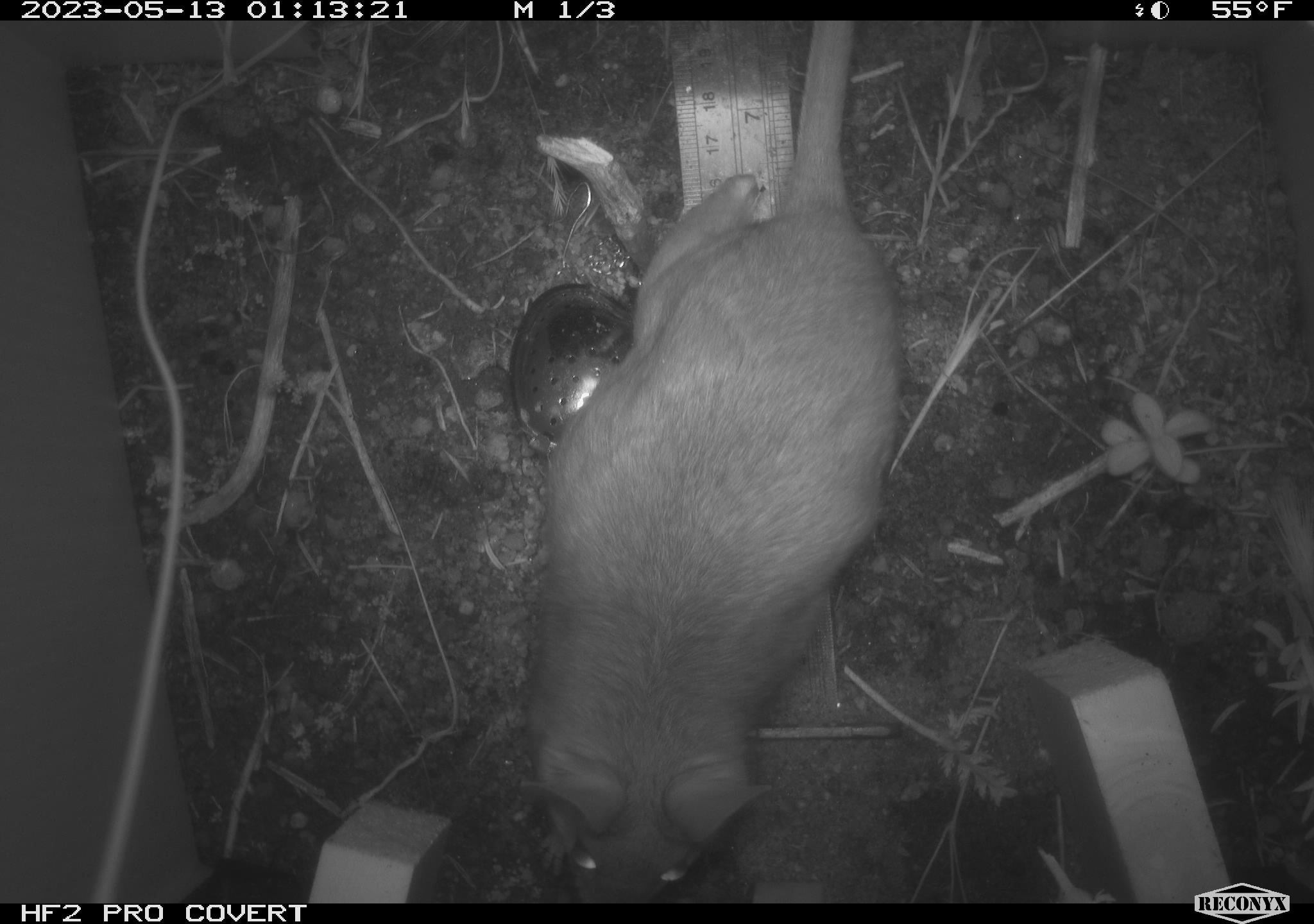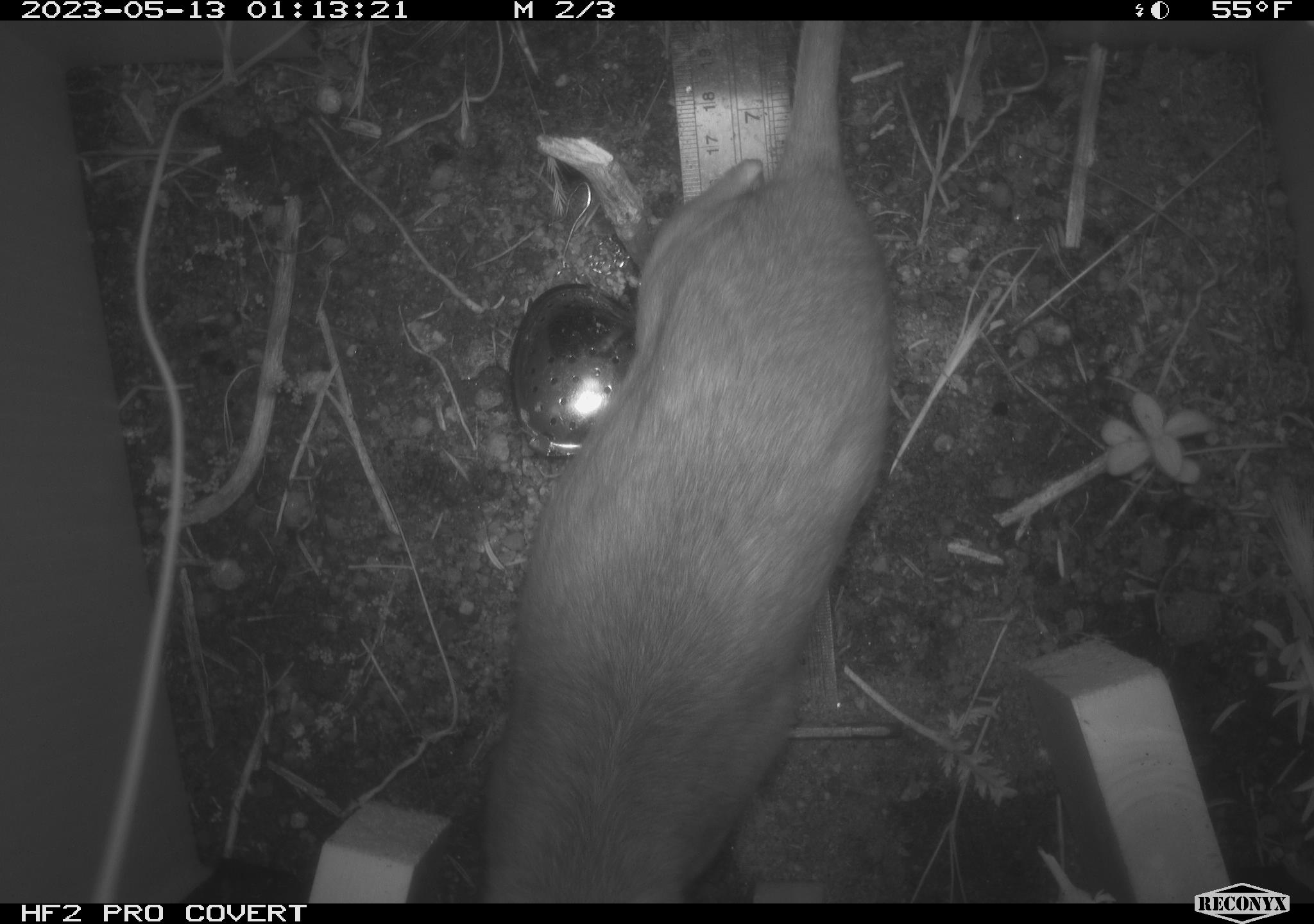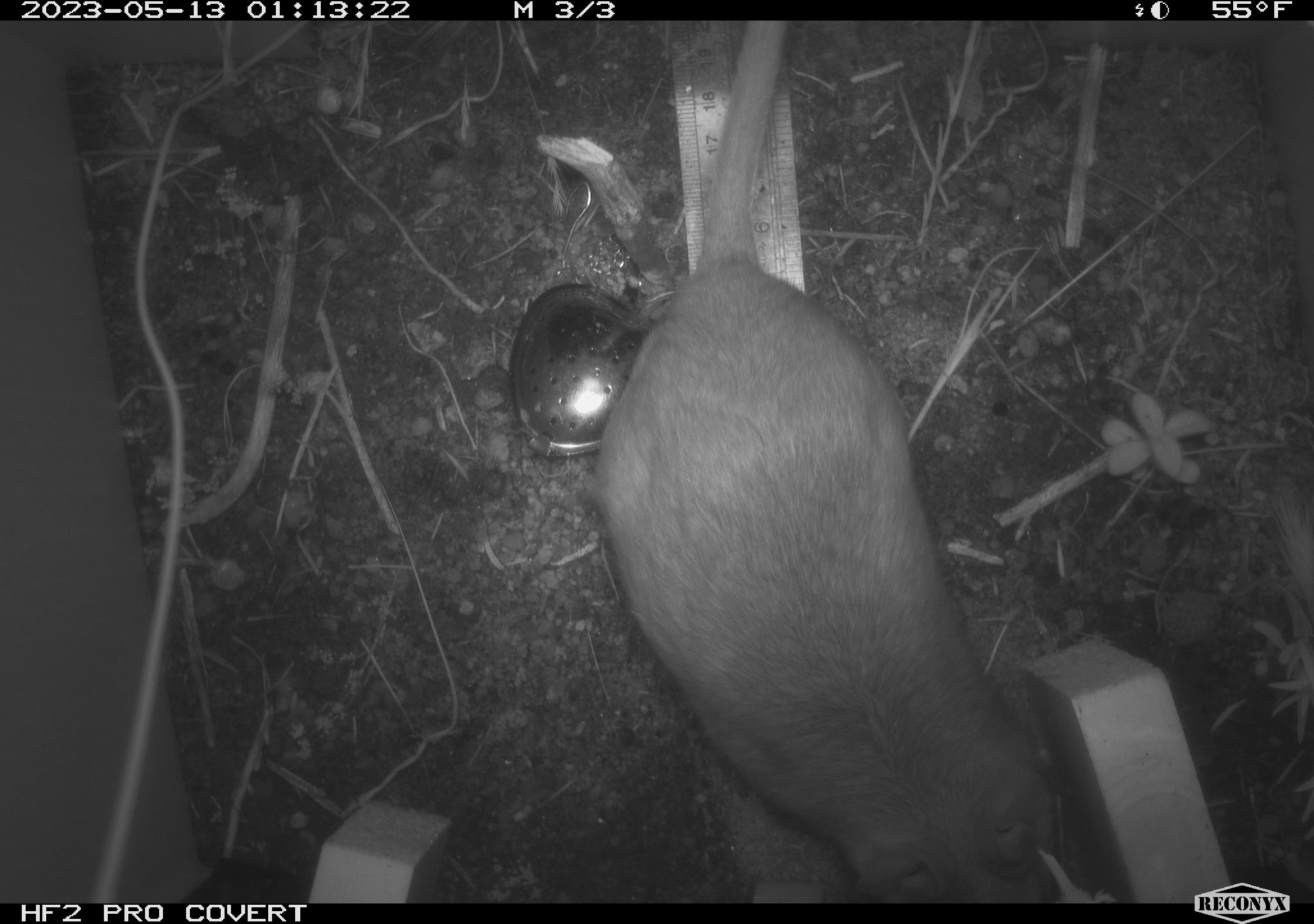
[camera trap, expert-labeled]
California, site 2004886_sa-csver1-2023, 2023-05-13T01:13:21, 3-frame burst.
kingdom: Animalia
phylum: Chordata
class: Mammalia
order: Rodentia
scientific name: Rodentia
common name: mouse species